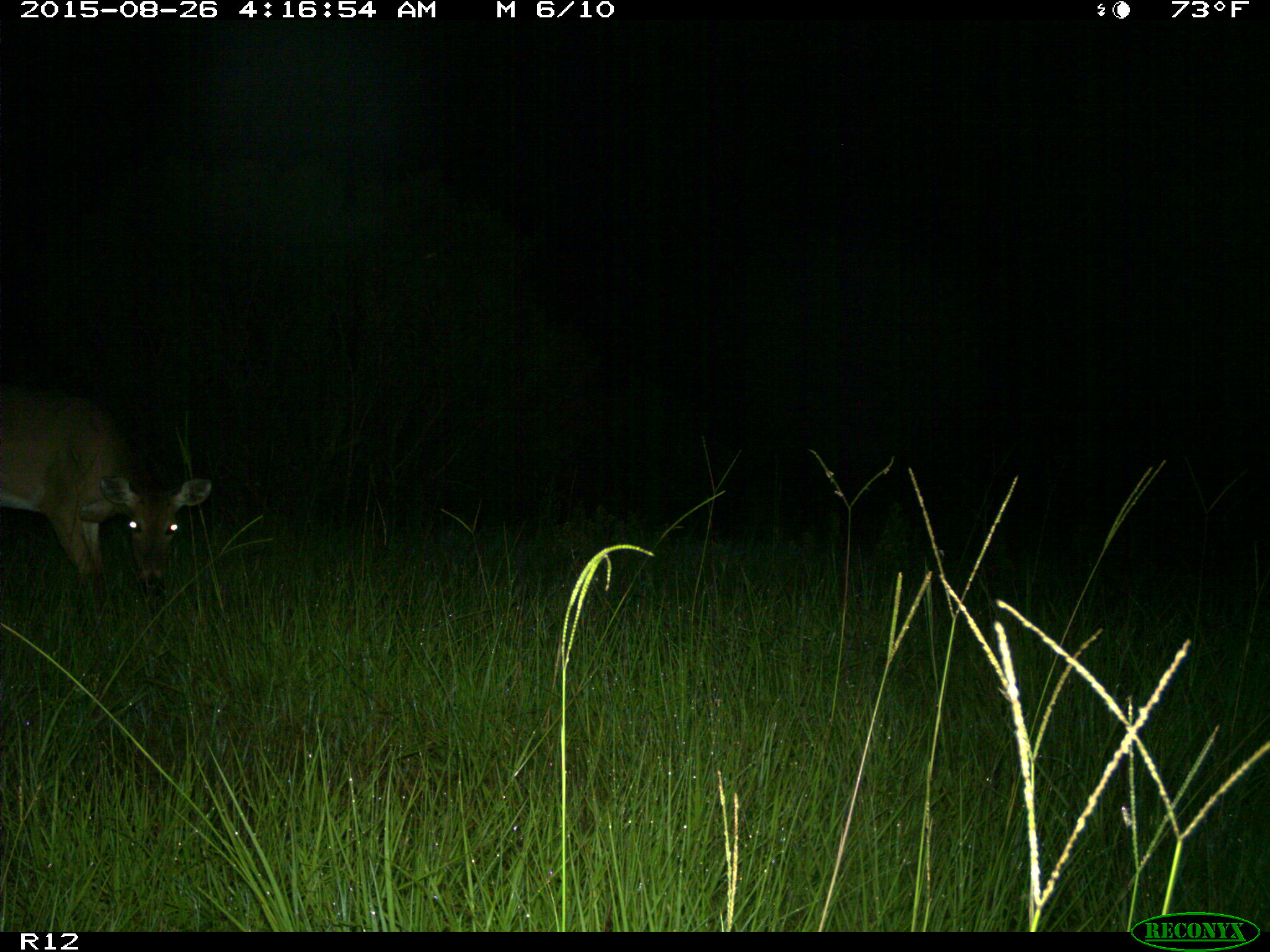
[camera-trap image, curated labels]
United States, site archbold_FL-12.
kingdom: Animalia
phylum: Chordata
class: Mammalia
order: Artiodactyla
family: Cervidae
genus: Odocoileus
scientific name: Odocoileus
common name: deer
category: unidentified deer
Unidentified deer (deer) (Odocoileus).